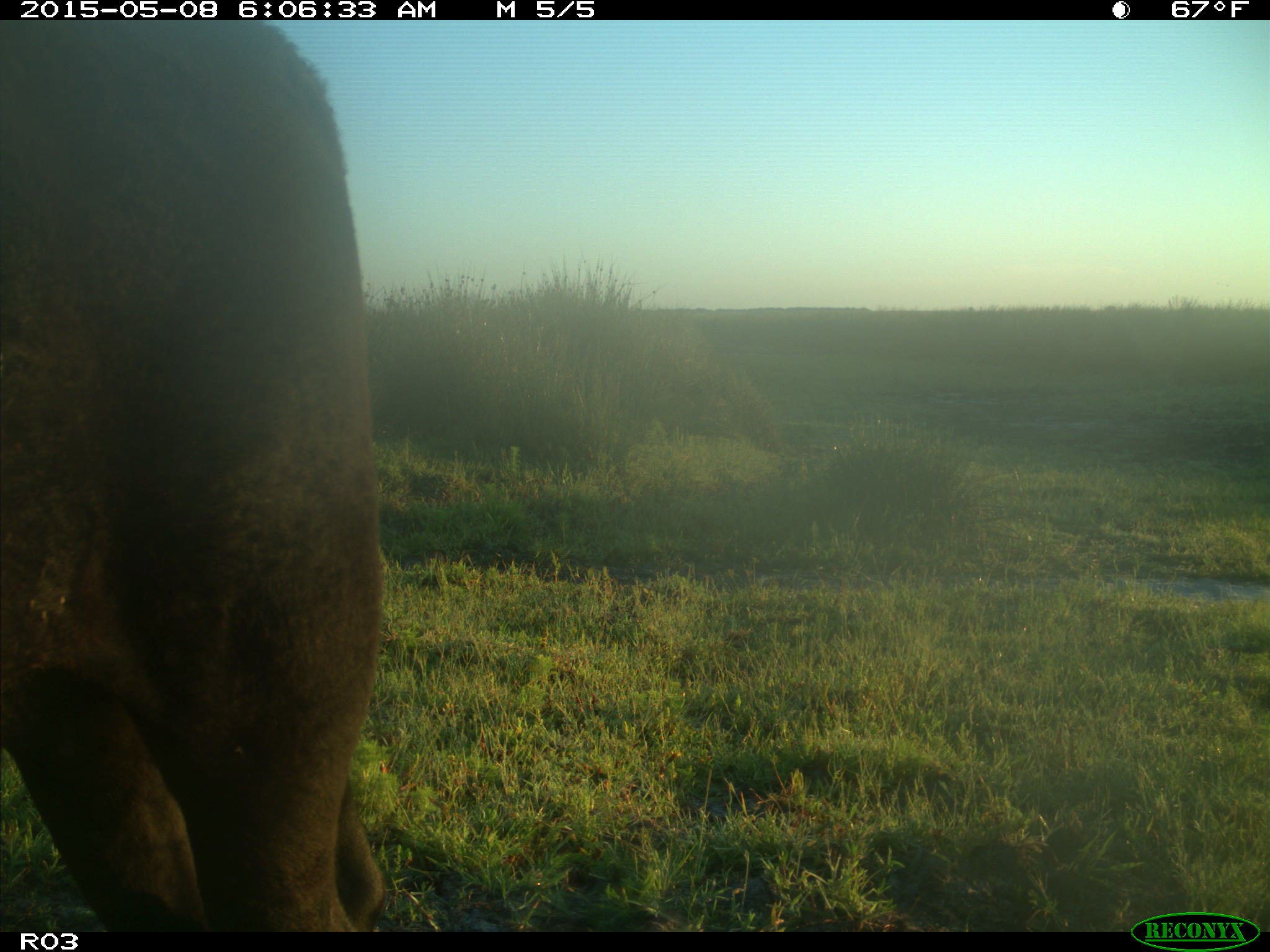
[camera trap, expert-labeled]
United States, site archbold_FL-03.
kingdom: Animalia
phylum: Chordata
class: Mammalia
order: Artiodactyla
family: Bovidae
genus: Bos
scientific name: Bos taurus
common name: domestic cow